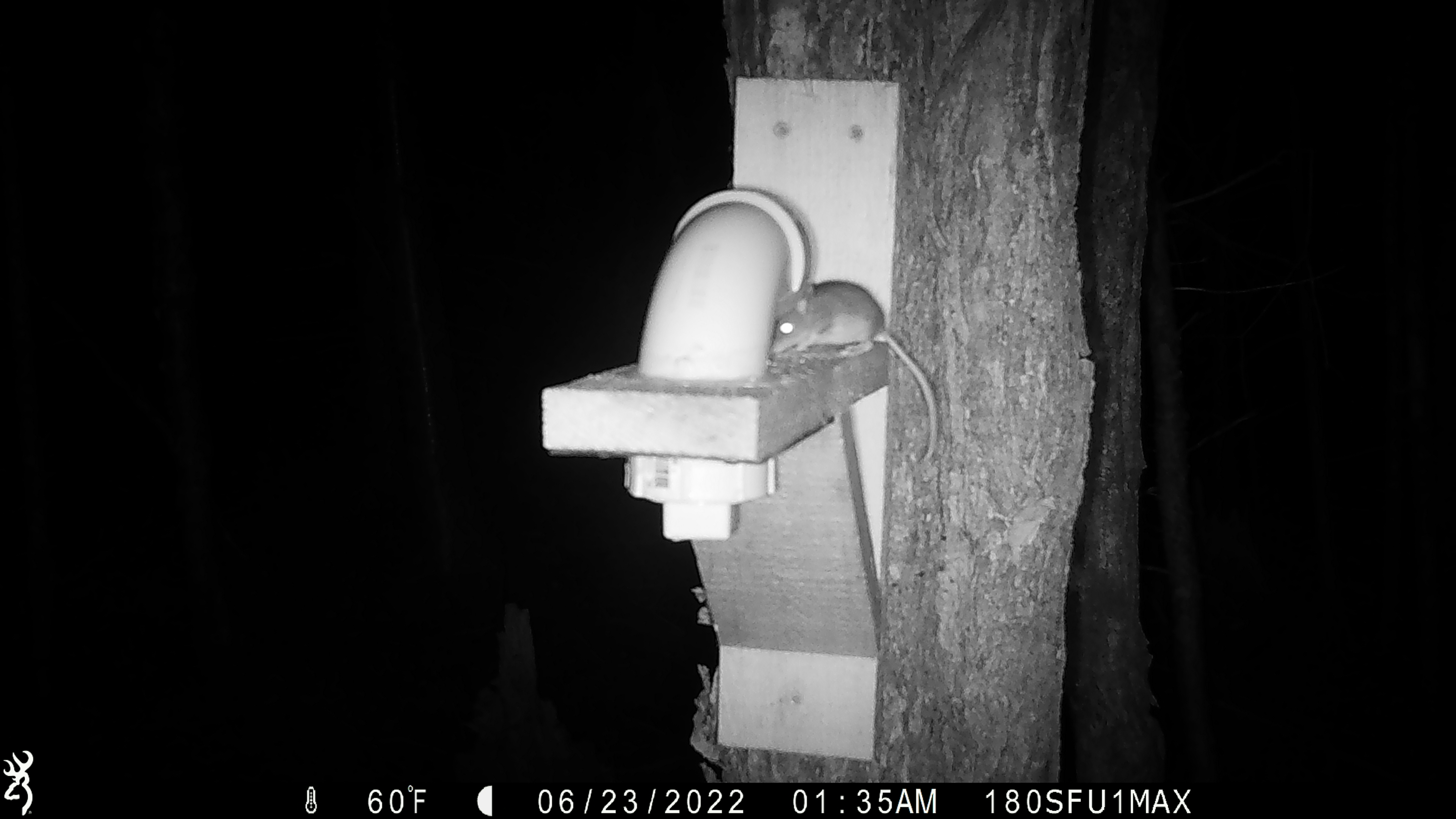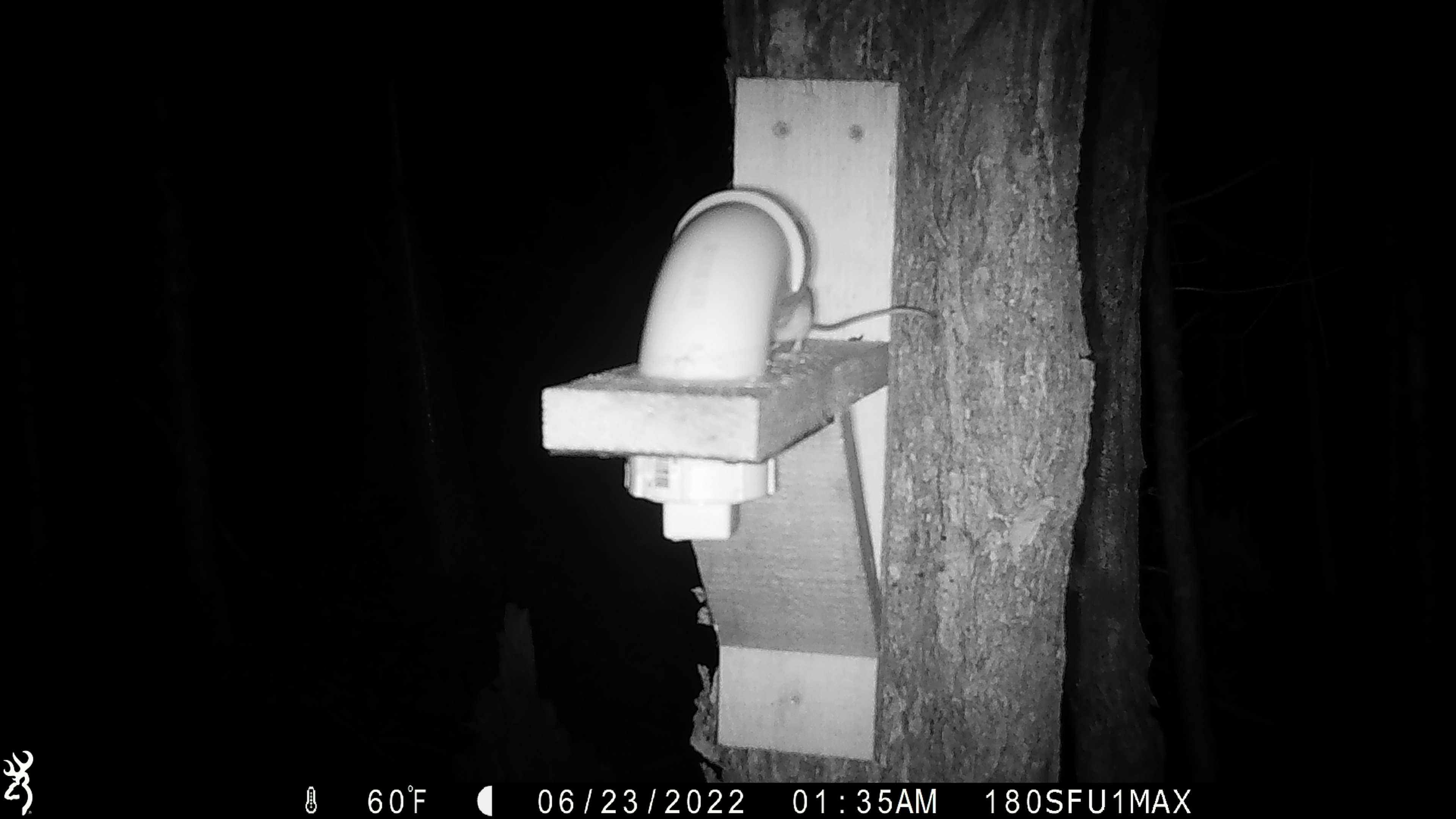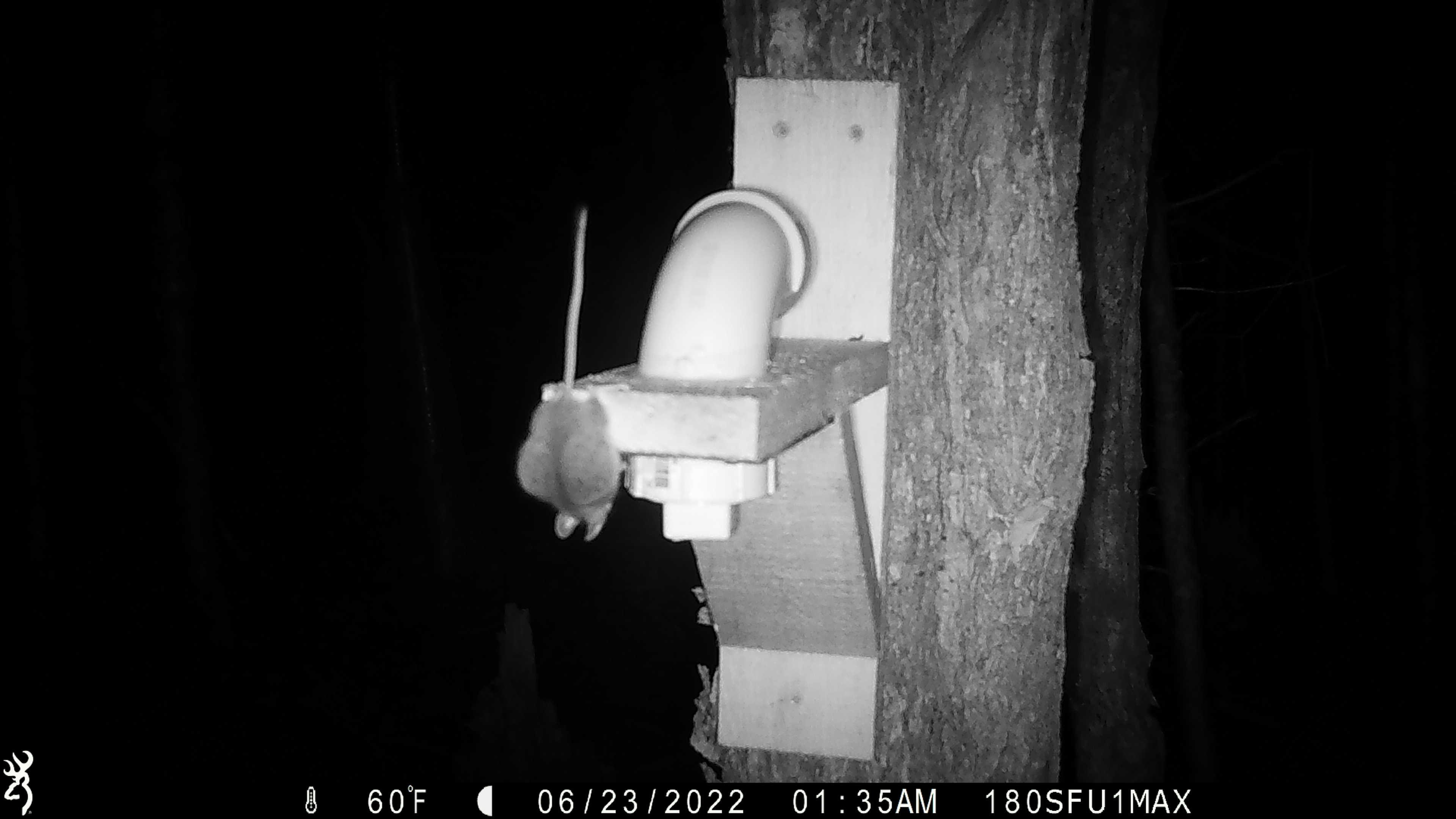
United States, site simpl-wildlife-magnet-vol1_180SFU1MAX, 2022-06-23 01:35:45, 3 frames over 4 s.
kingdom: Animalia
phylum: Chordata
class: Mammalia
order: Rodentia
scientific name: Rodentia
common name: mouse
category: mouse sp.